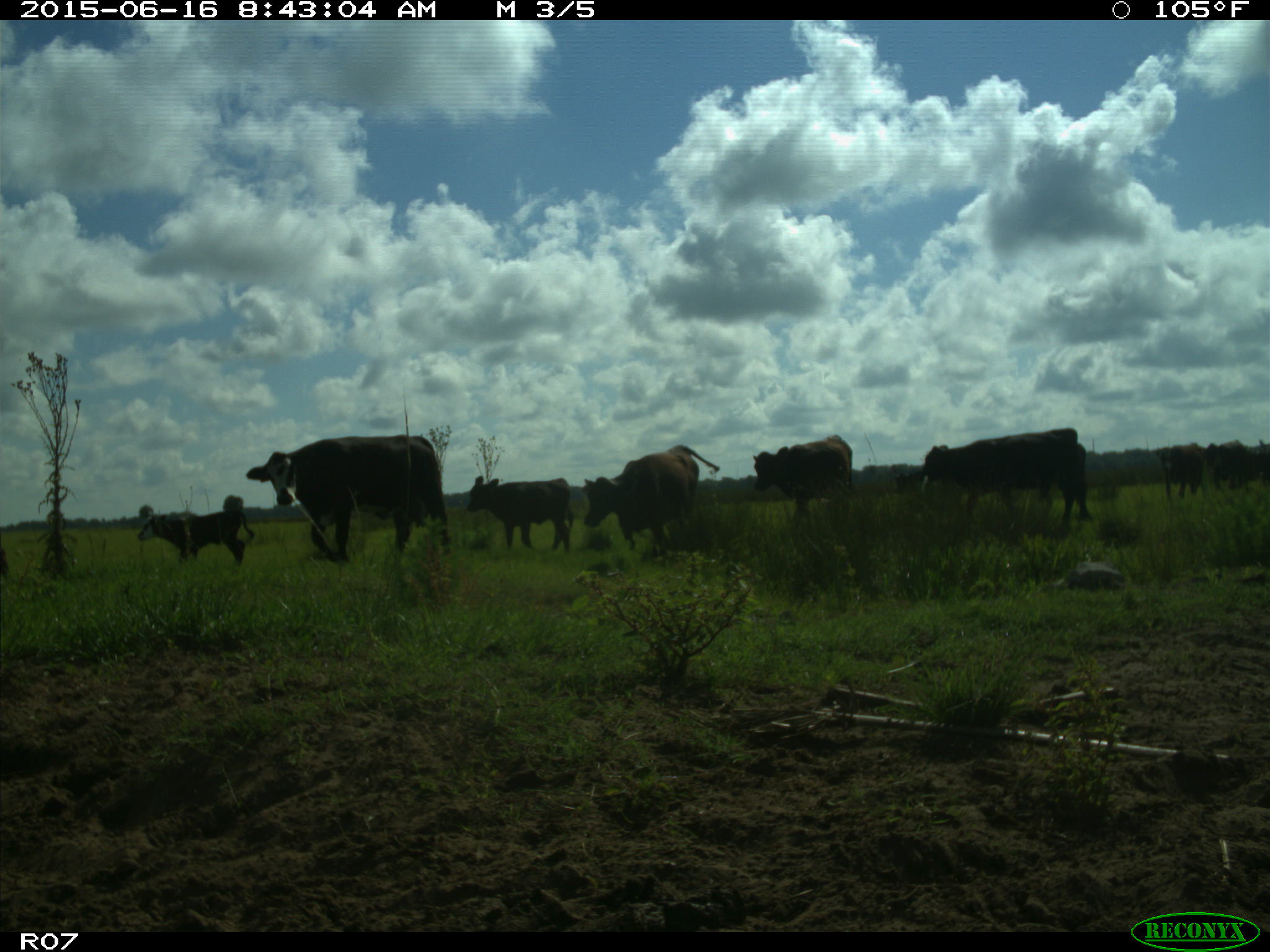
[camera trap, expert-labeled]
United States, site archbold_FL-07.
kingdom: Animalia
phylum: Chordata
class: Mammalia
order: Artiodactyla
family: Bovidae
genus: Bos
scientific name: Bos taurus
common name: domestic cow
Bos taurus (domestic cow).